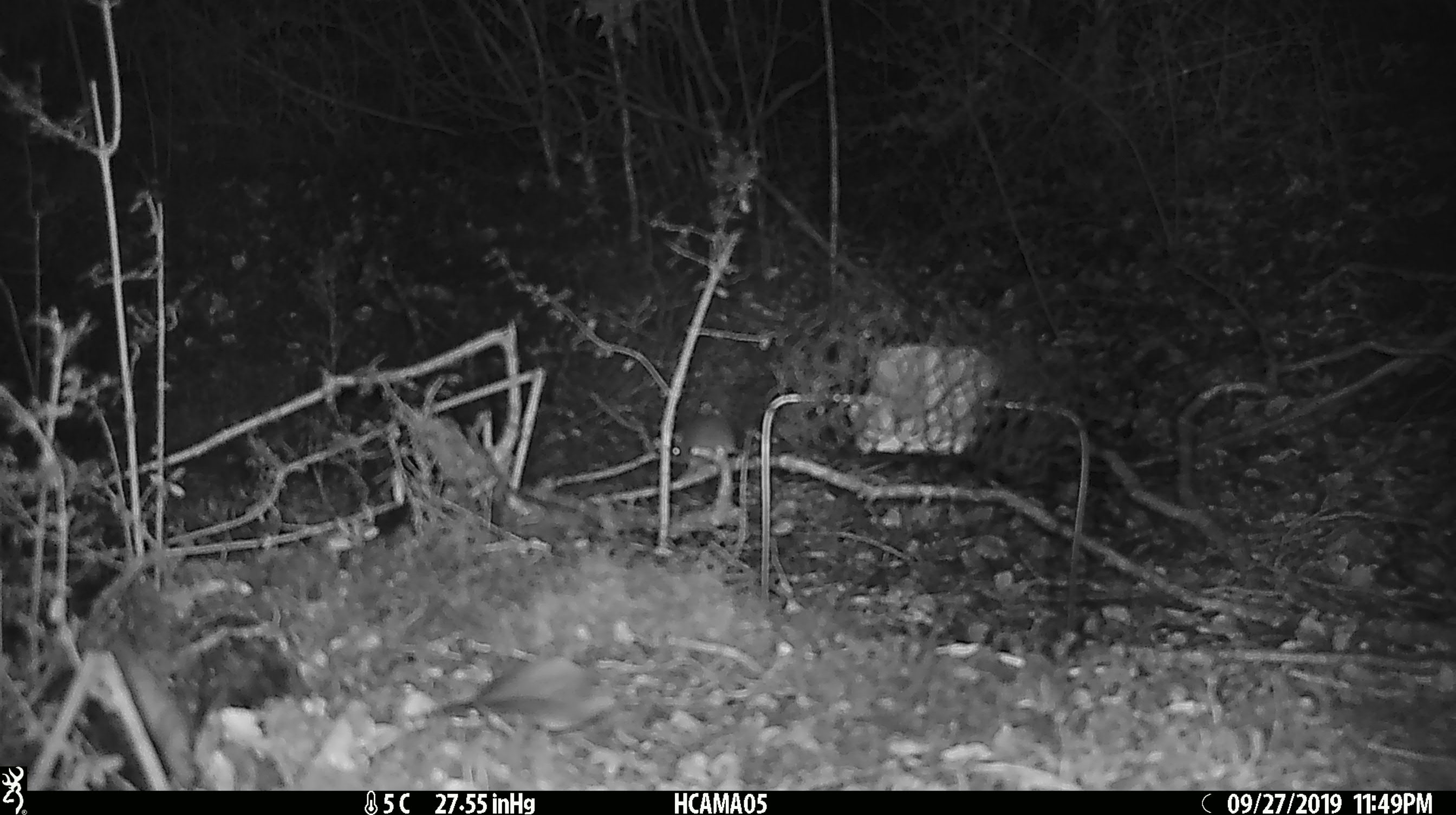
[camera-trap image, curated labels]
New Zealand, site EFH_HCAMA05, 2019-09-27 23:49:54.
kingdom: Animalia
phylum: Chordata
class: Mammalia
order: Rodentia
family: Muridae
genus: Mus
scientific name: Mus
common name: mouse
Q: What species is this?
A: Mouse (Mus).